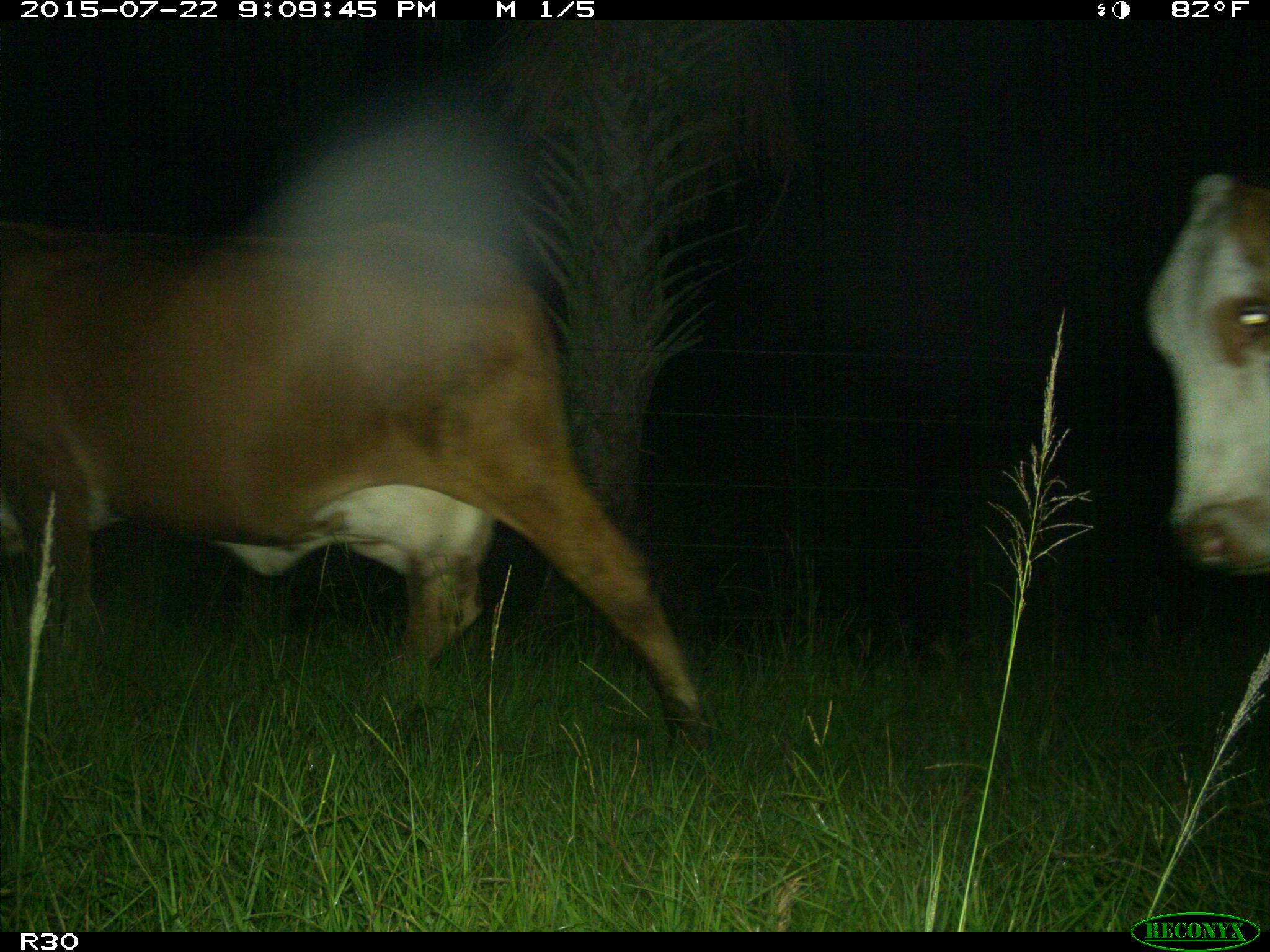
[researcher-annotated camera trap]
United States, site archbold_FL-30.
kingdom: Animalia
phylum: Chordata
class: Mammalia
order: Artiodactyla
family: Bovidae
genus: Bos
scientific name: Bos taurus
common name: domestic cow